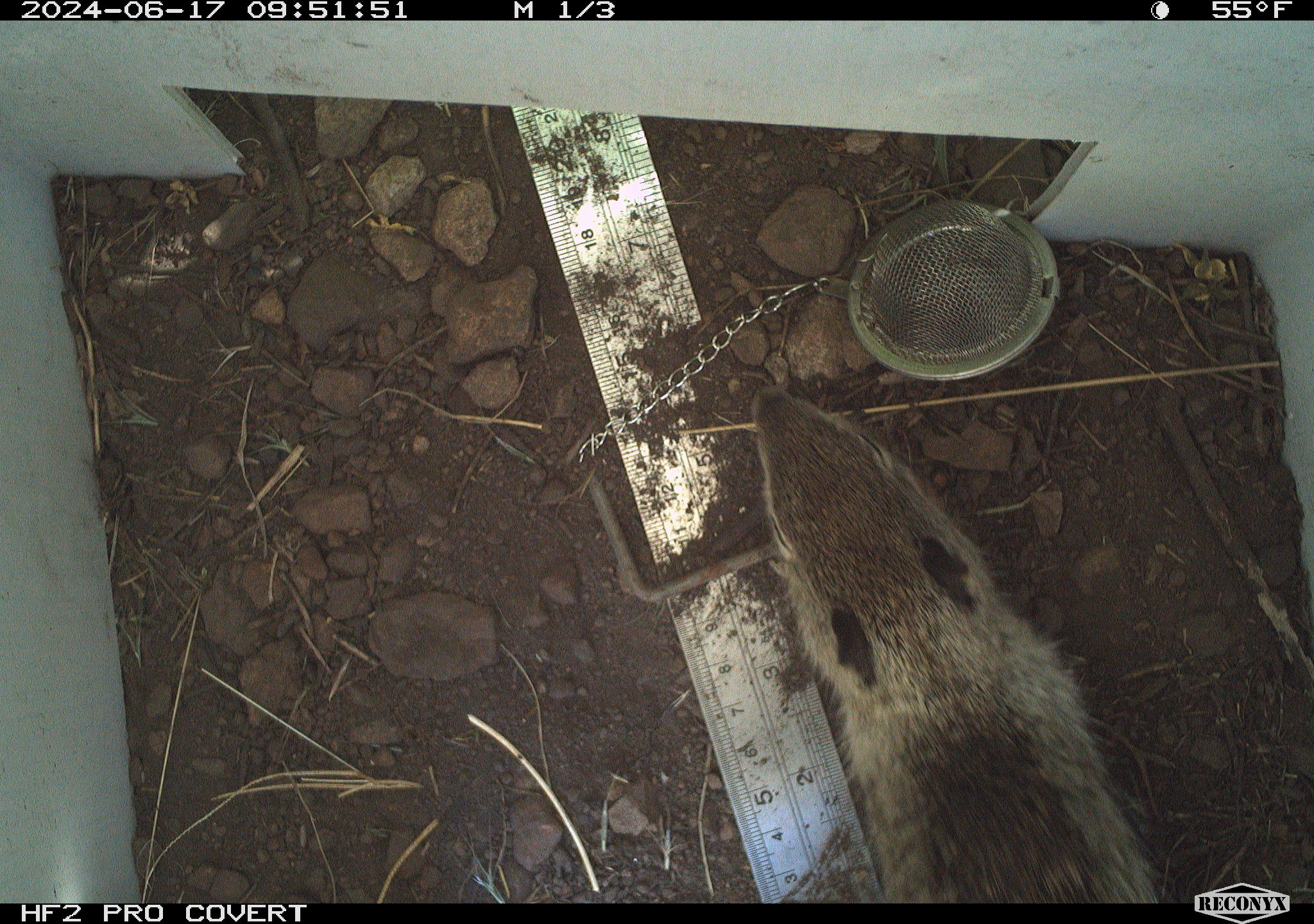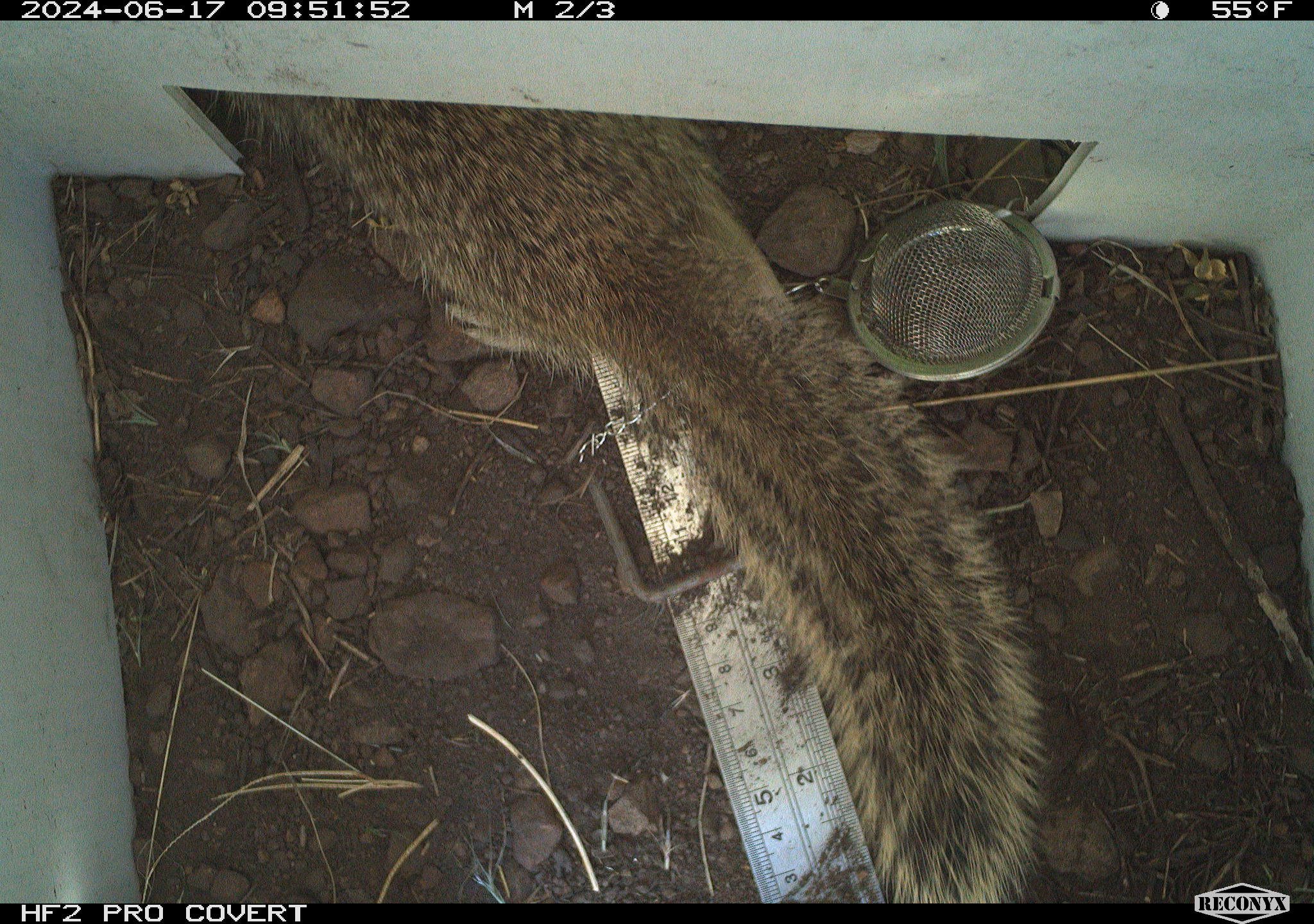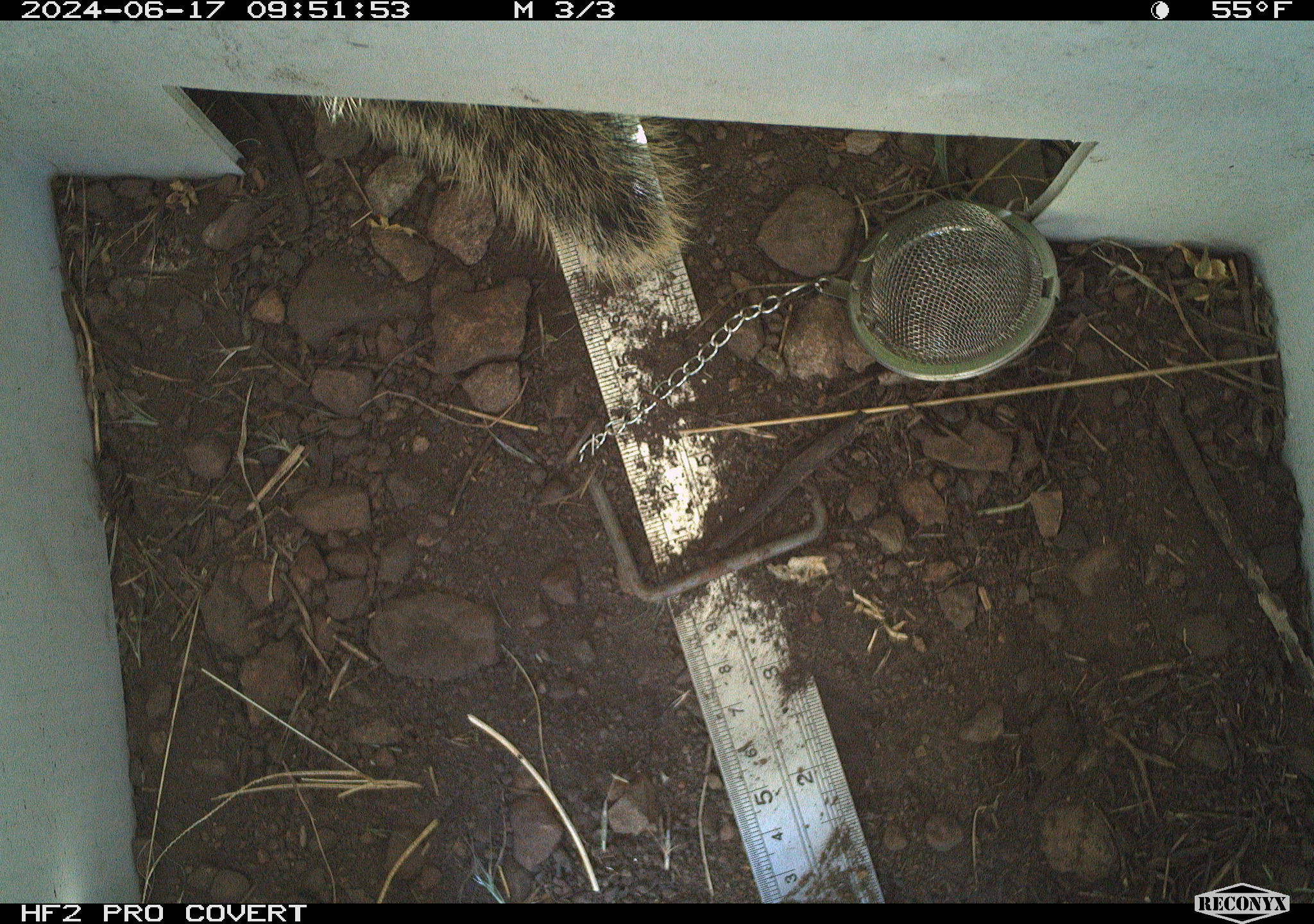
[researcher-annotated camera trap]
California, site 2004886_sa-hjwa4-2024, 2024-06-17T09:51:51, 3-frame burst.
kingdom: Animalia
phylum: Chordata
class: Mammalia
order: Rodentia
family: Sciuridae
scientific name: Sciuridae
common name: squirrels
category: sciuridae family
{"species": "sciuridae family (squirrels) (Sciuridae)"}